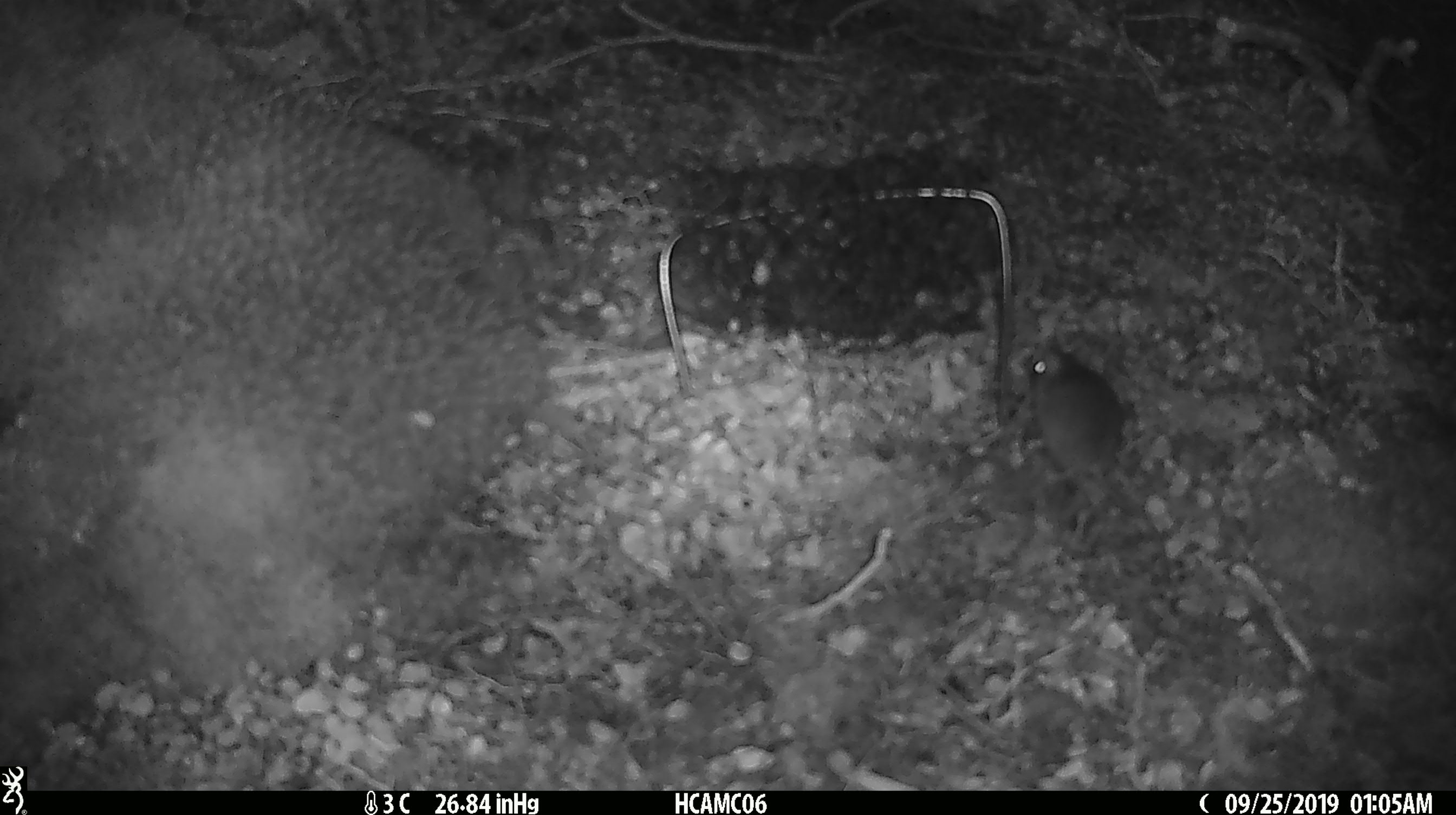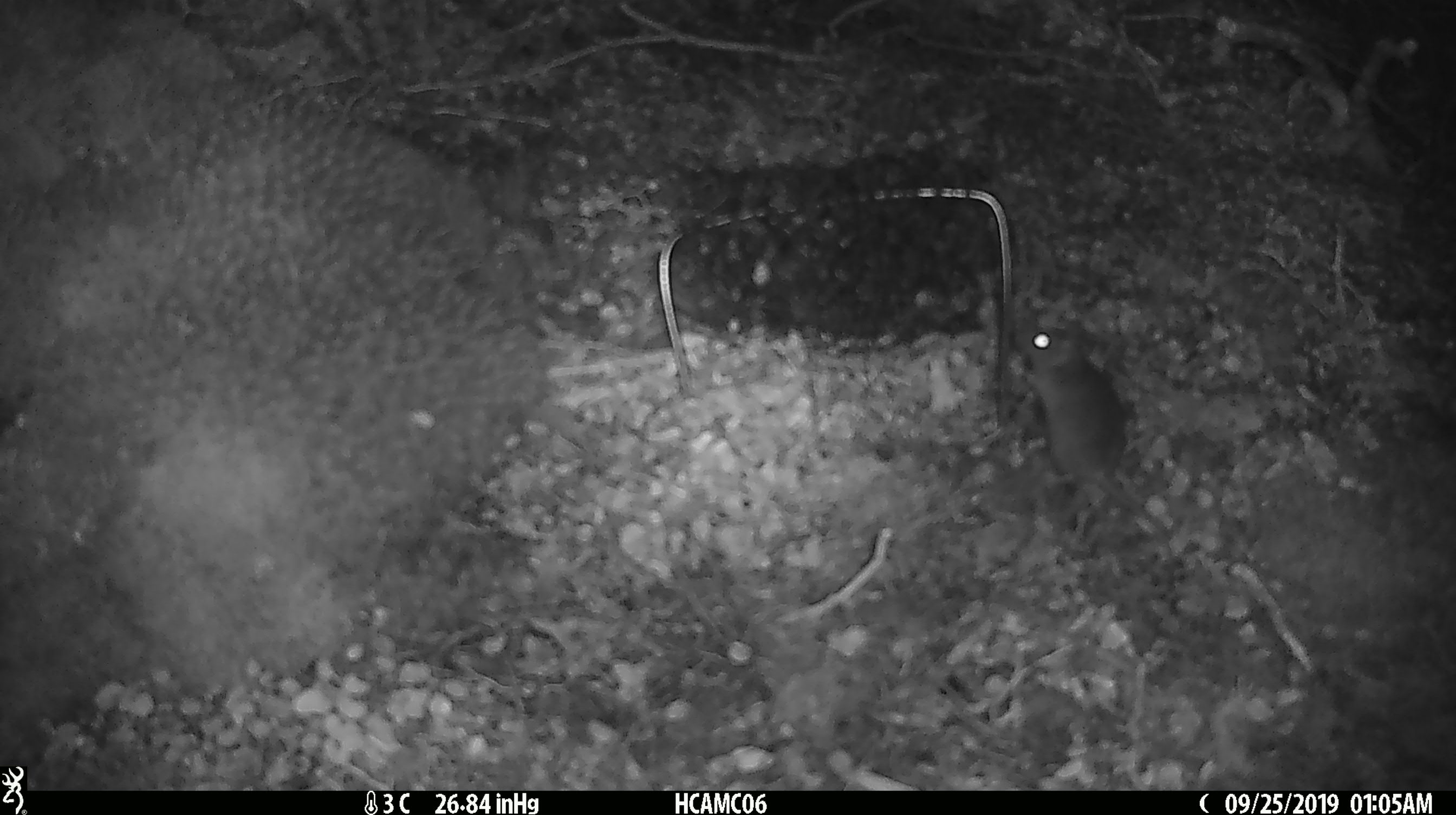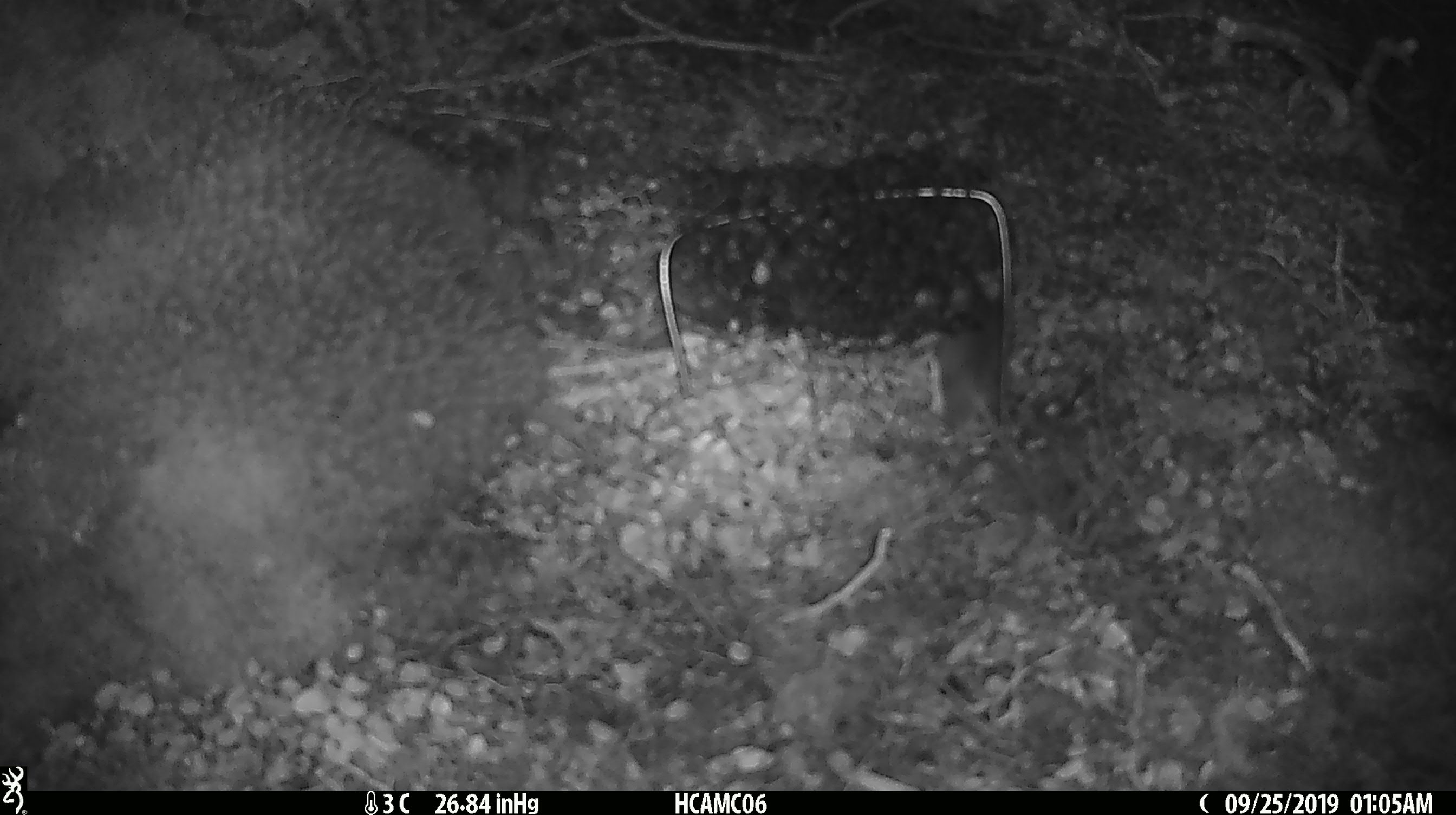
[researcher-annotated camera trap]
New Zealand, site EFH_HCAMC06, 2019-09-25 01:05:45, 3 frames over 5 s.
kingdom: Animalia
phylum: Chordata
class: Mammalia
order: Rodentia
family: Muridae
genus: Mus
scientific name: Mus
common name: mouse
Mouse (Mus).